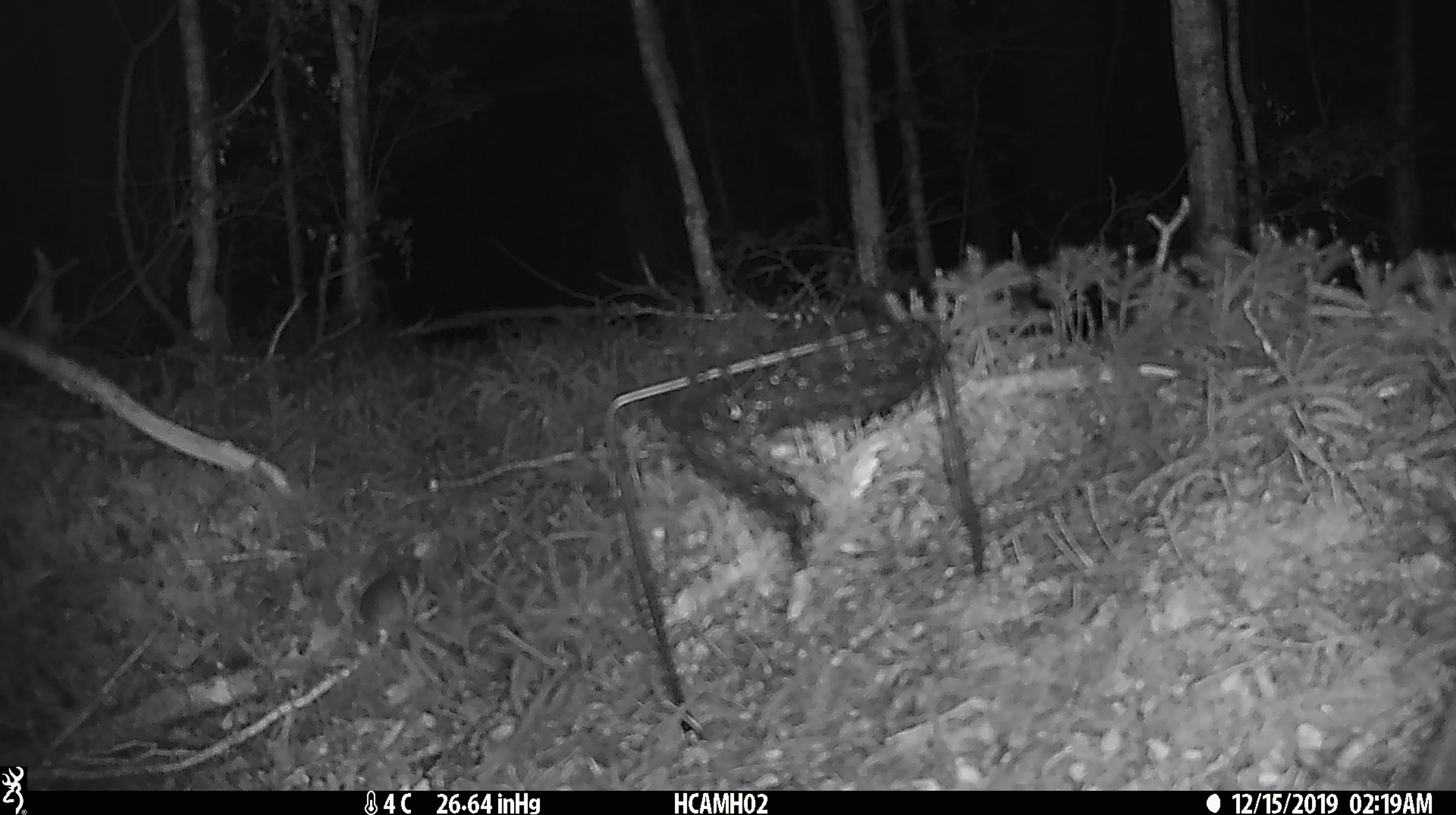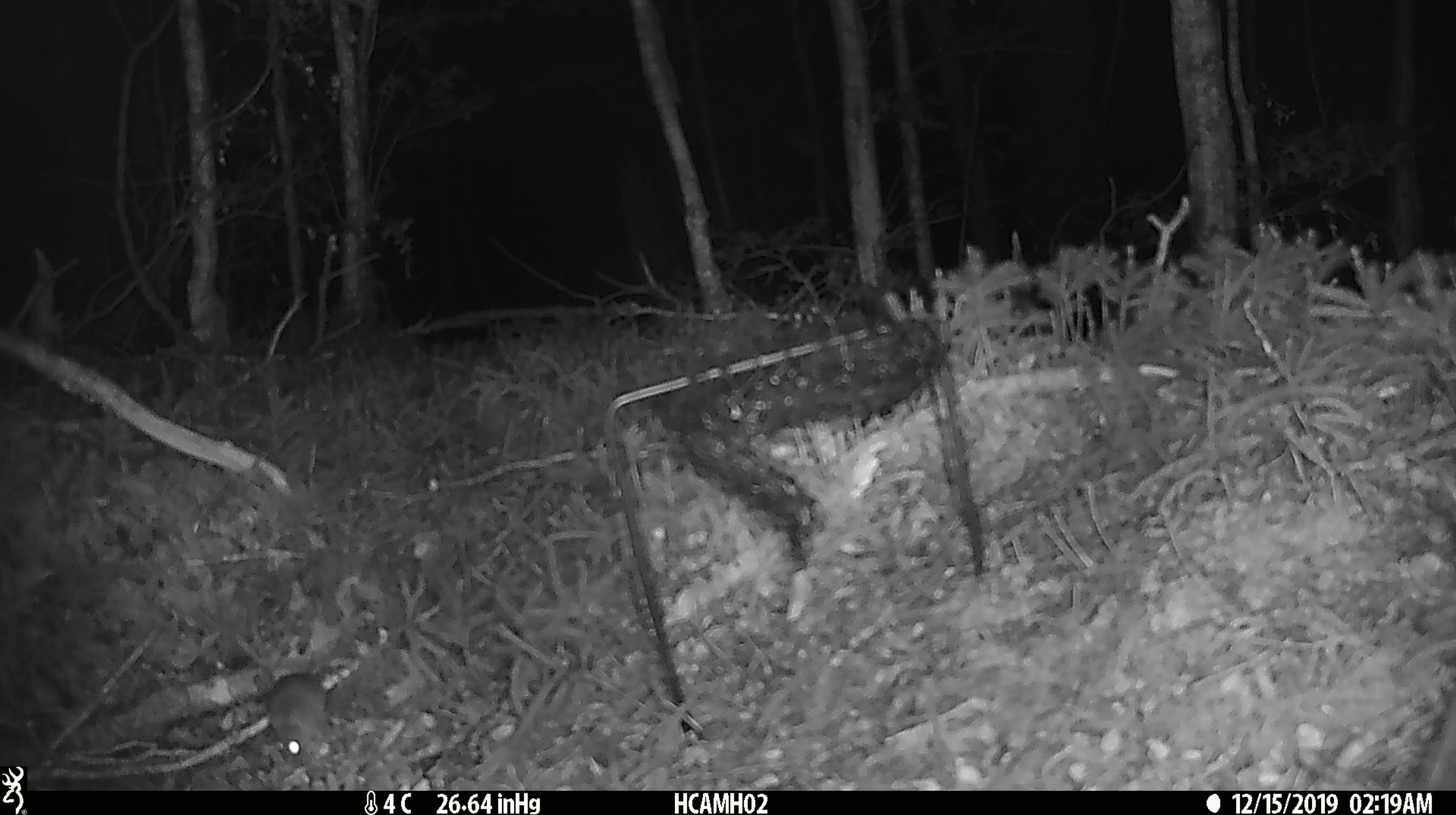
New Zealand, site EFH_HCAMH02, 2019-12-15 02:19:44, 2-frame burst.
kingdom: Animalia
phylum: Chordata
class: Mammalia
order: Rodentia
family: Muridae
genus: Mus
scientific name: Mus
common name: mouse